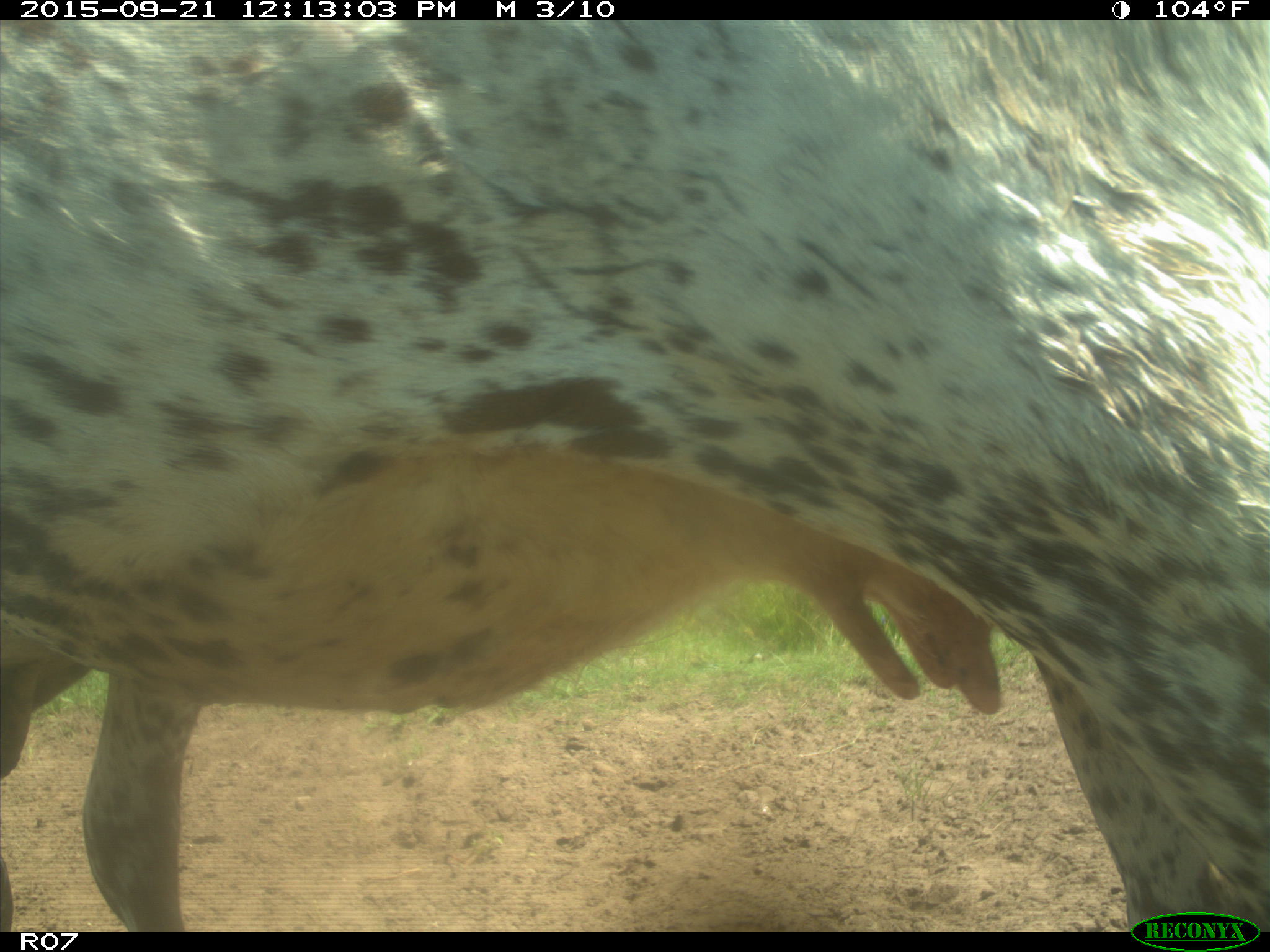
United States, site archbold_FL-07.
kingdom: Animalia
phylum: Chordata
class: Mammalia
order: Artiodactyla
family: Bovidae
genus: Bos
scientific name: Bos taurus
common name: domestic cow